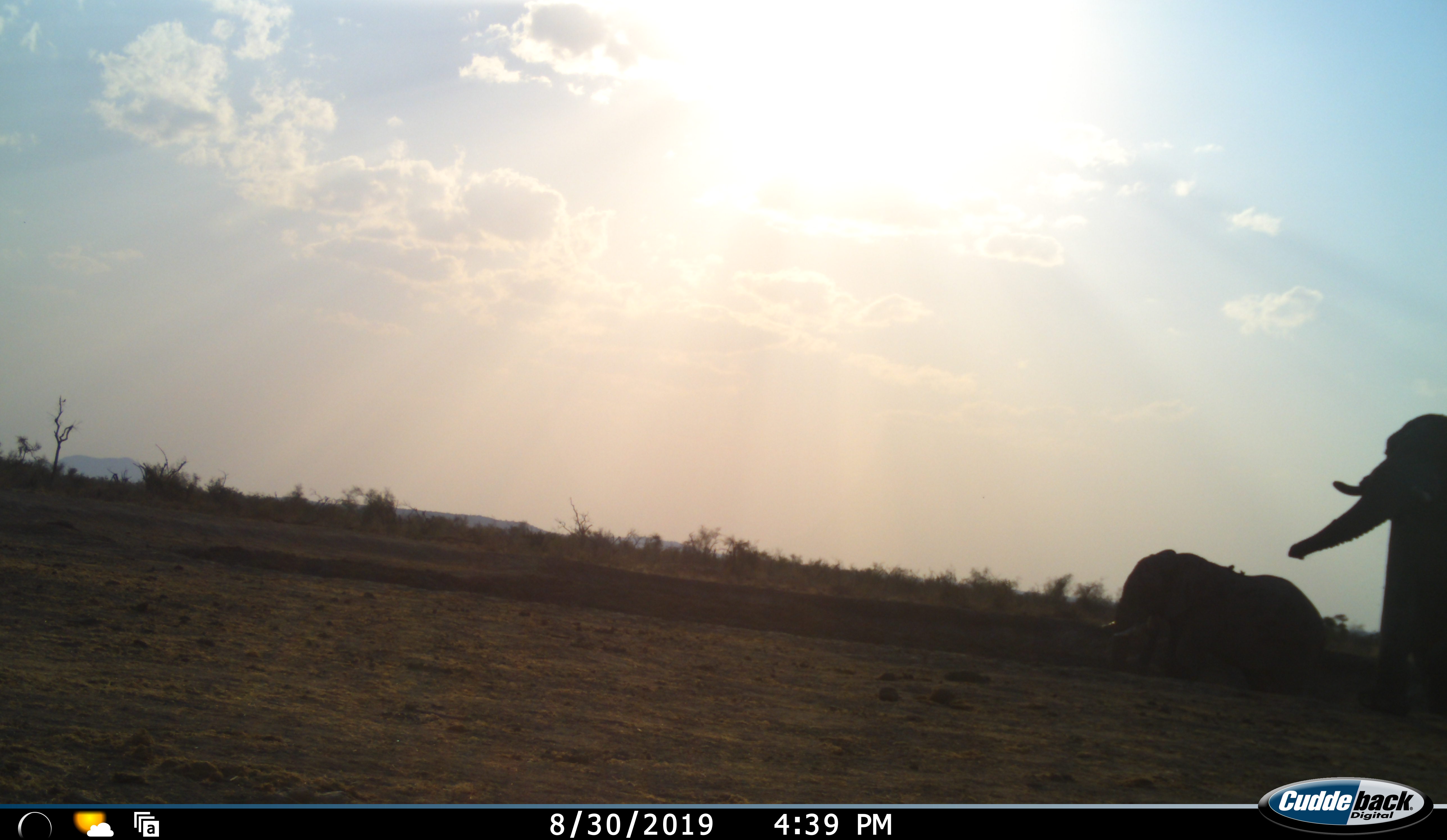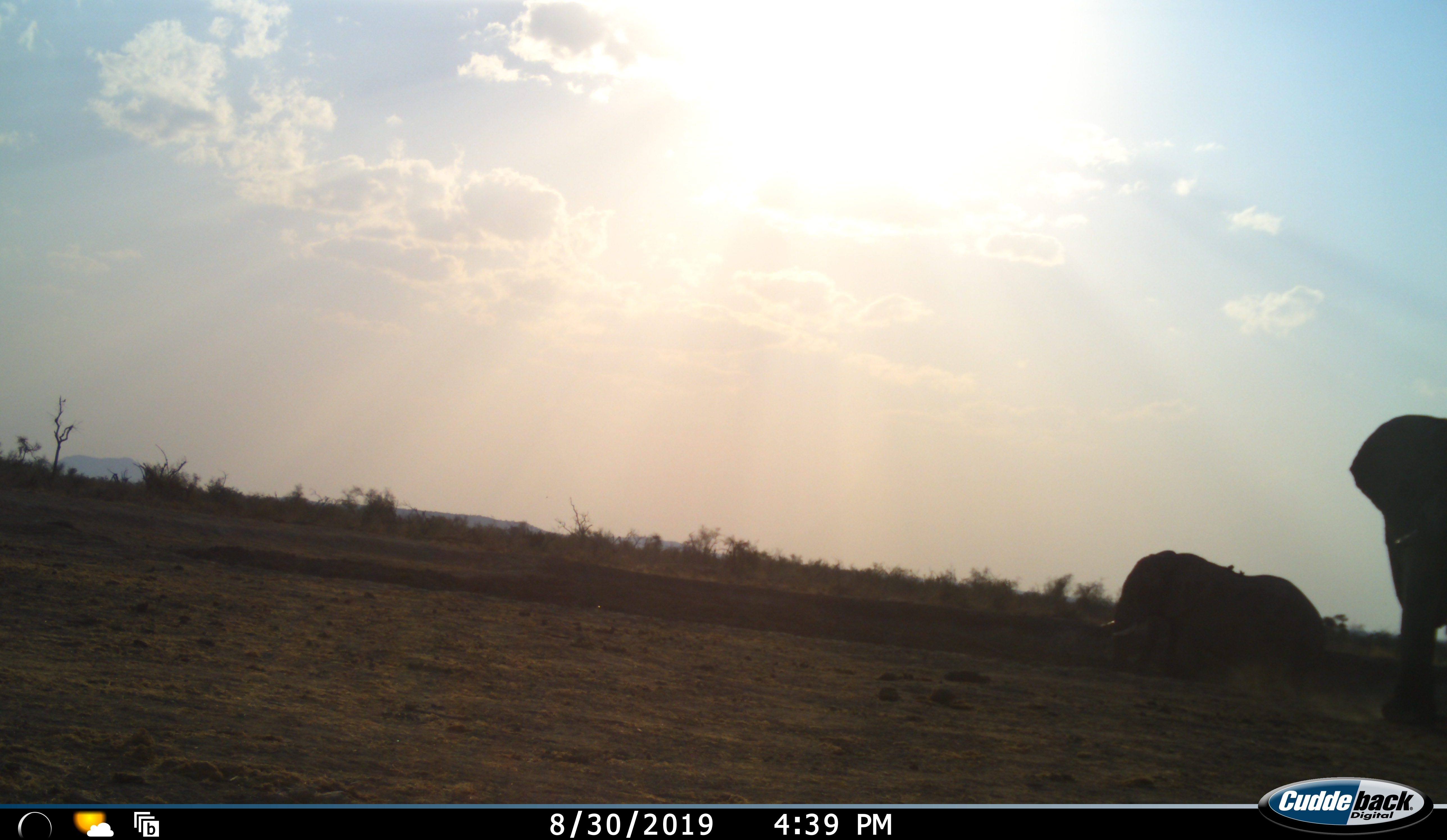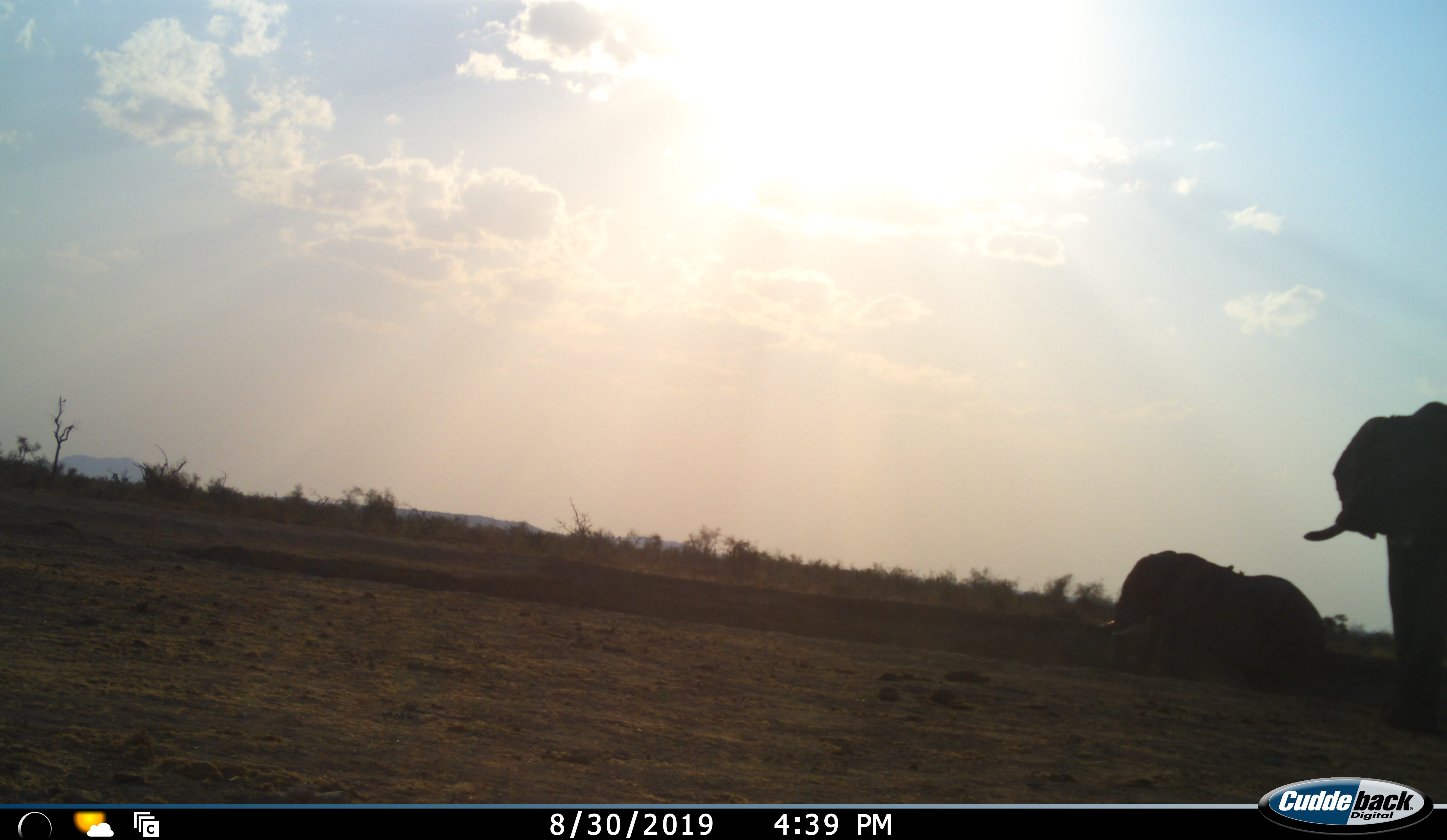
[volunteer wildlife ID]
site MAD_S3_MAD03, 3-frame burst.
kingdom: Animalia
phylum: Chordata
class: Mammalia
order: Proboscidea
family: Elephantidae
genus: Loxodonta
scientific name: Loxodonta africana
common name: african bush elephant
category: elephant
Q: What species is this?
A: Elephant (african bush elephant) (Loxodonta africana).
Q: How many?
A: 2.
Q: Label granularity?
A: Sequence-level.